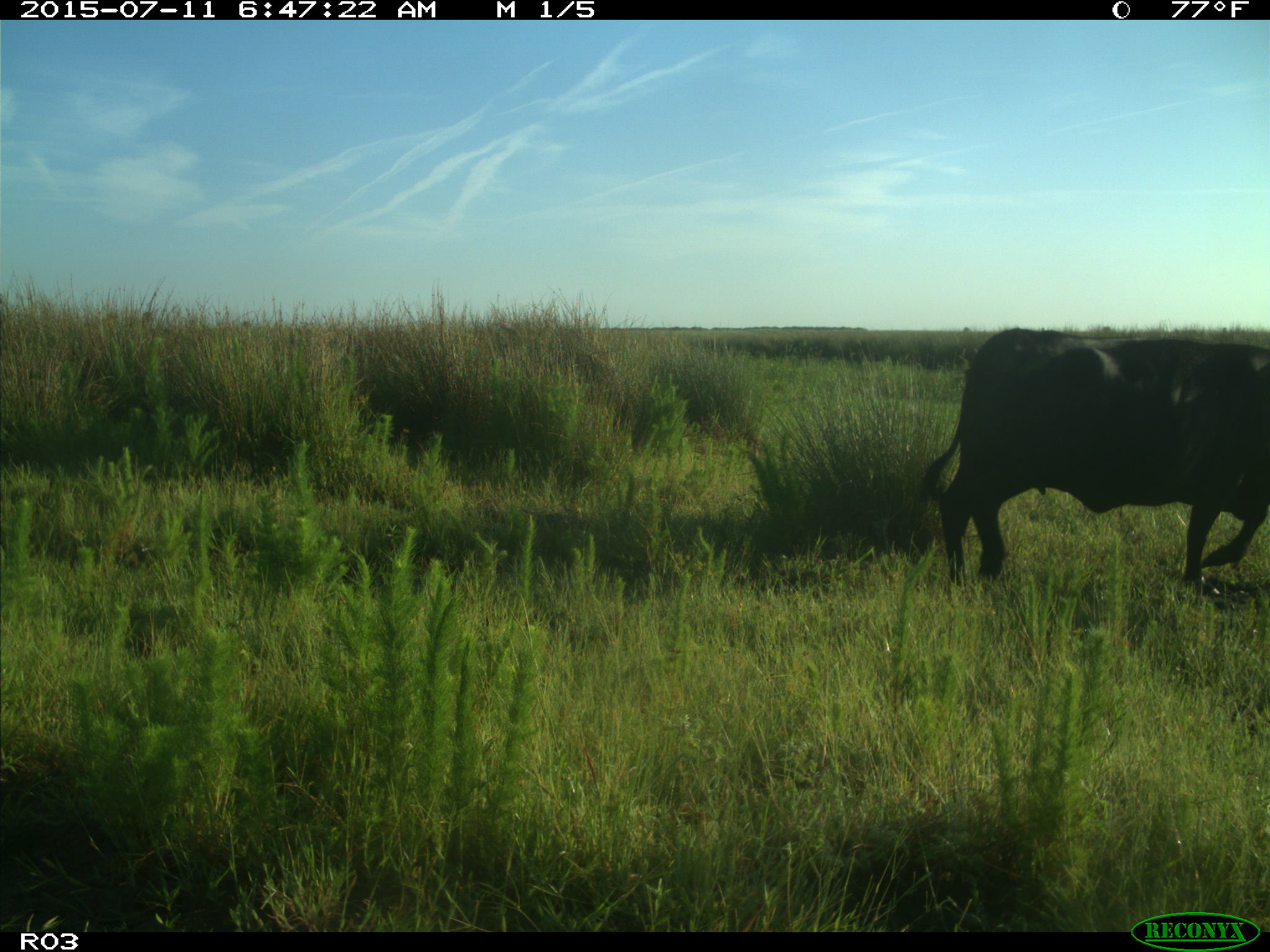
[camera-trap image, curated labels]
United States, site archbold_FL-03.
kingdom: Animalia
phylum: Chordata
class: Mammalia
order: Artiodactyla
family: Bovidae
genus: Bos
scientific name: Bos taurus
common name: domestic cow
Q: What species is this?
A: Bos taurus (domestic cow).